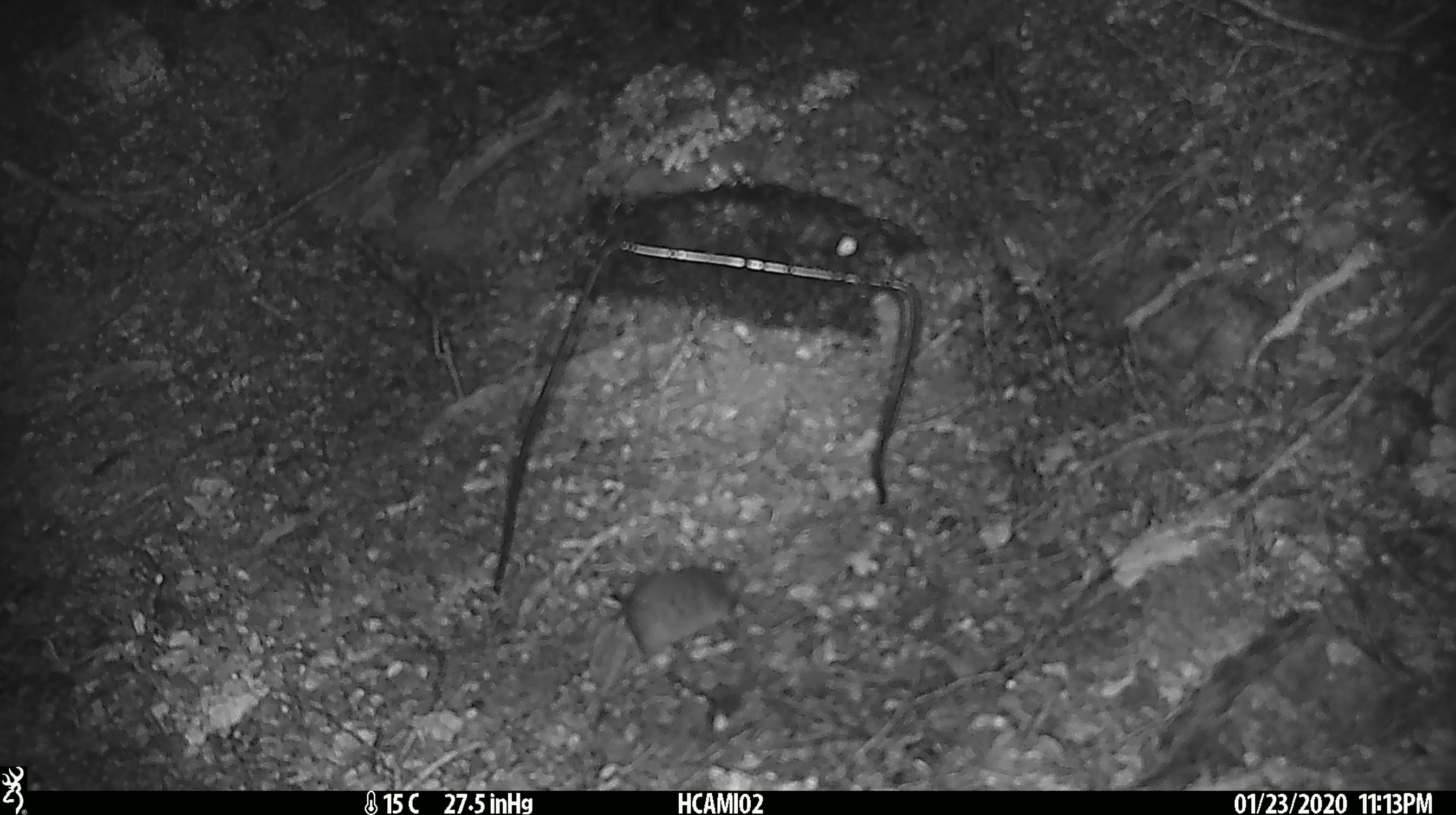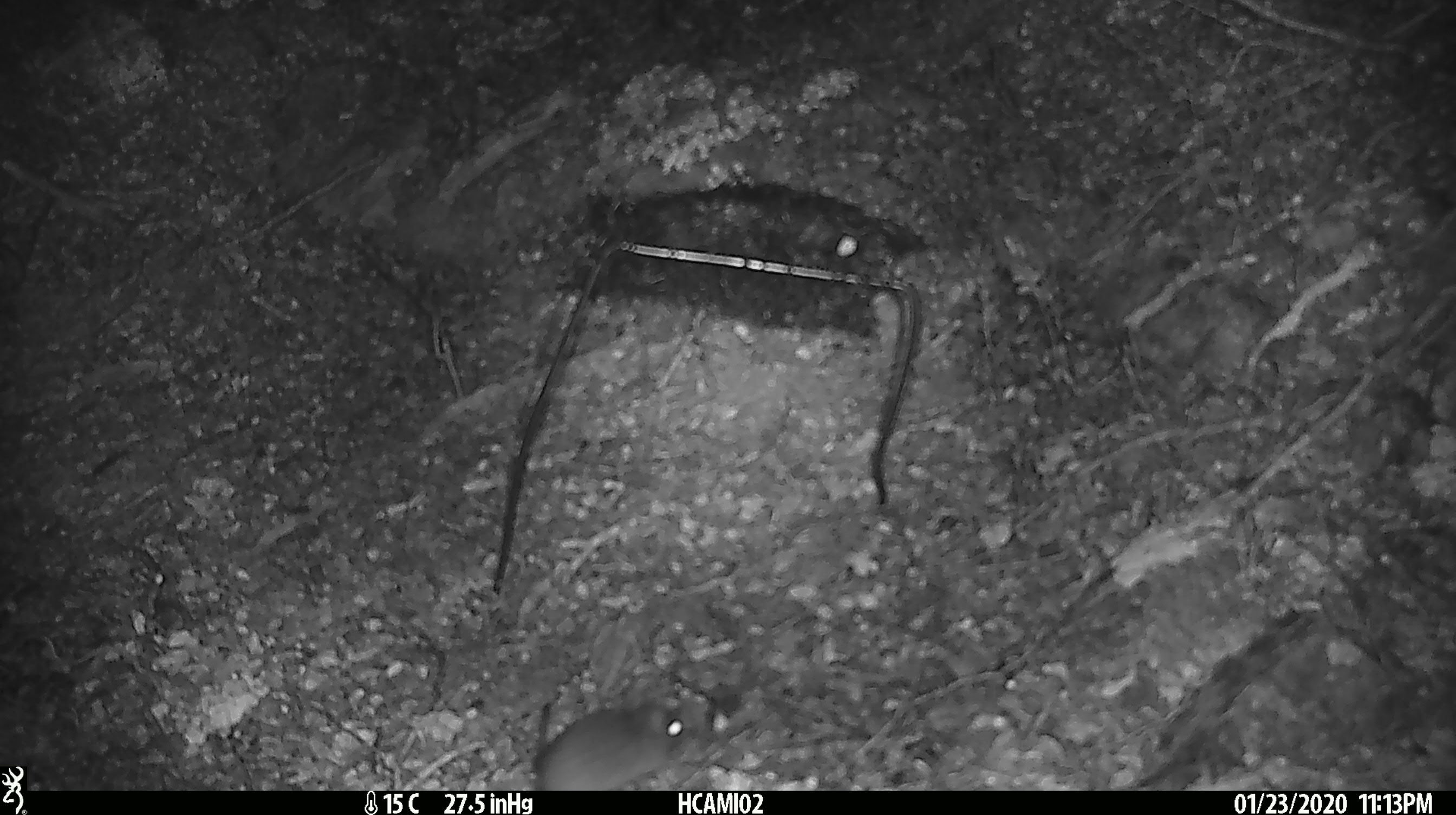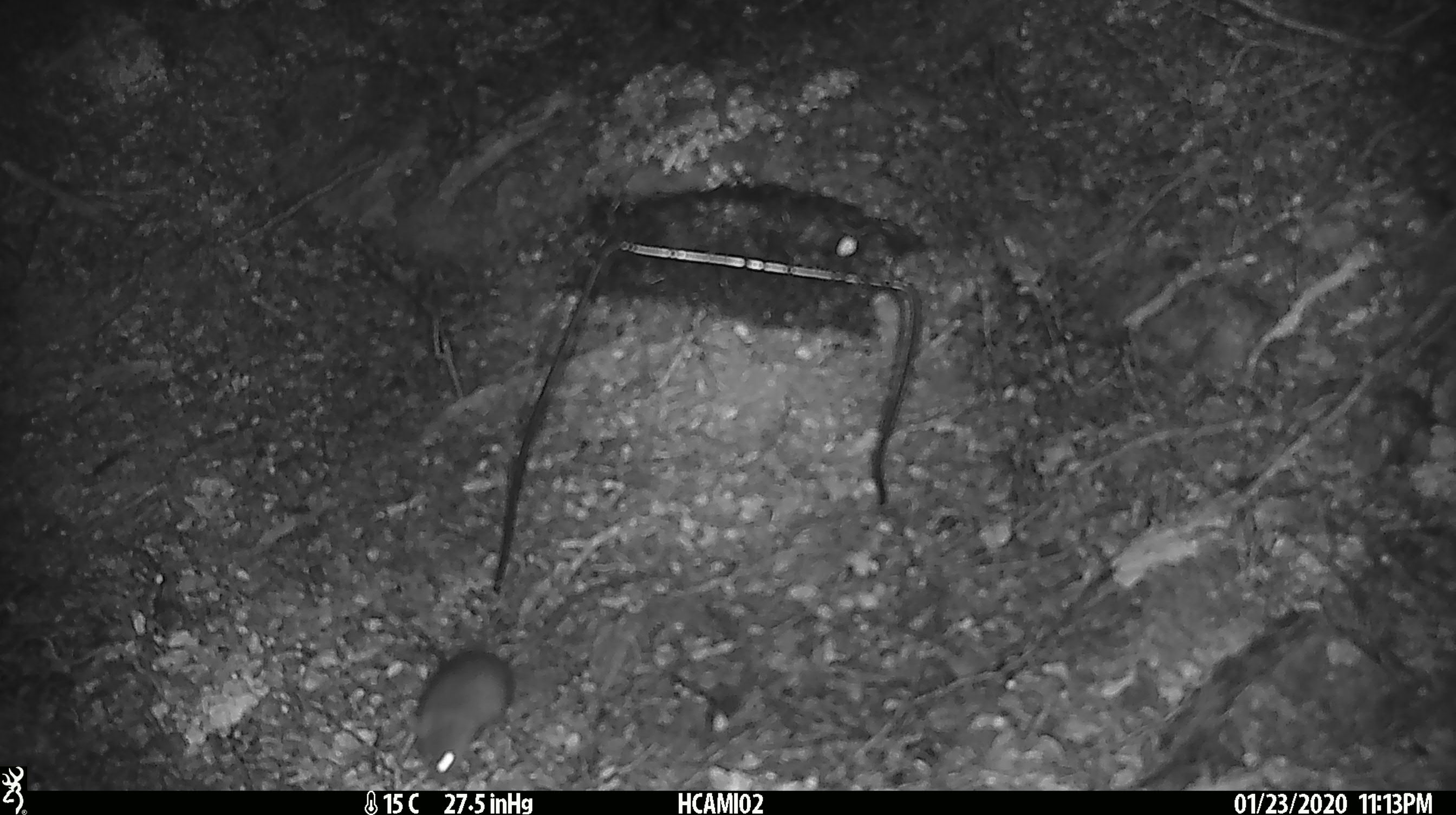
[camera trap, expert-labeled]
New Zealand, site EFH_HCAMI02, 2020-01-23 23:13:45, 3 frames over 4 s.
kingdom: Animalia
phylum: Chordata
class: Mammalia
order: Rodentia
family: Muridae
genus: Mus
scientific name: Mus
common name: mouse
Mouse (Mus).